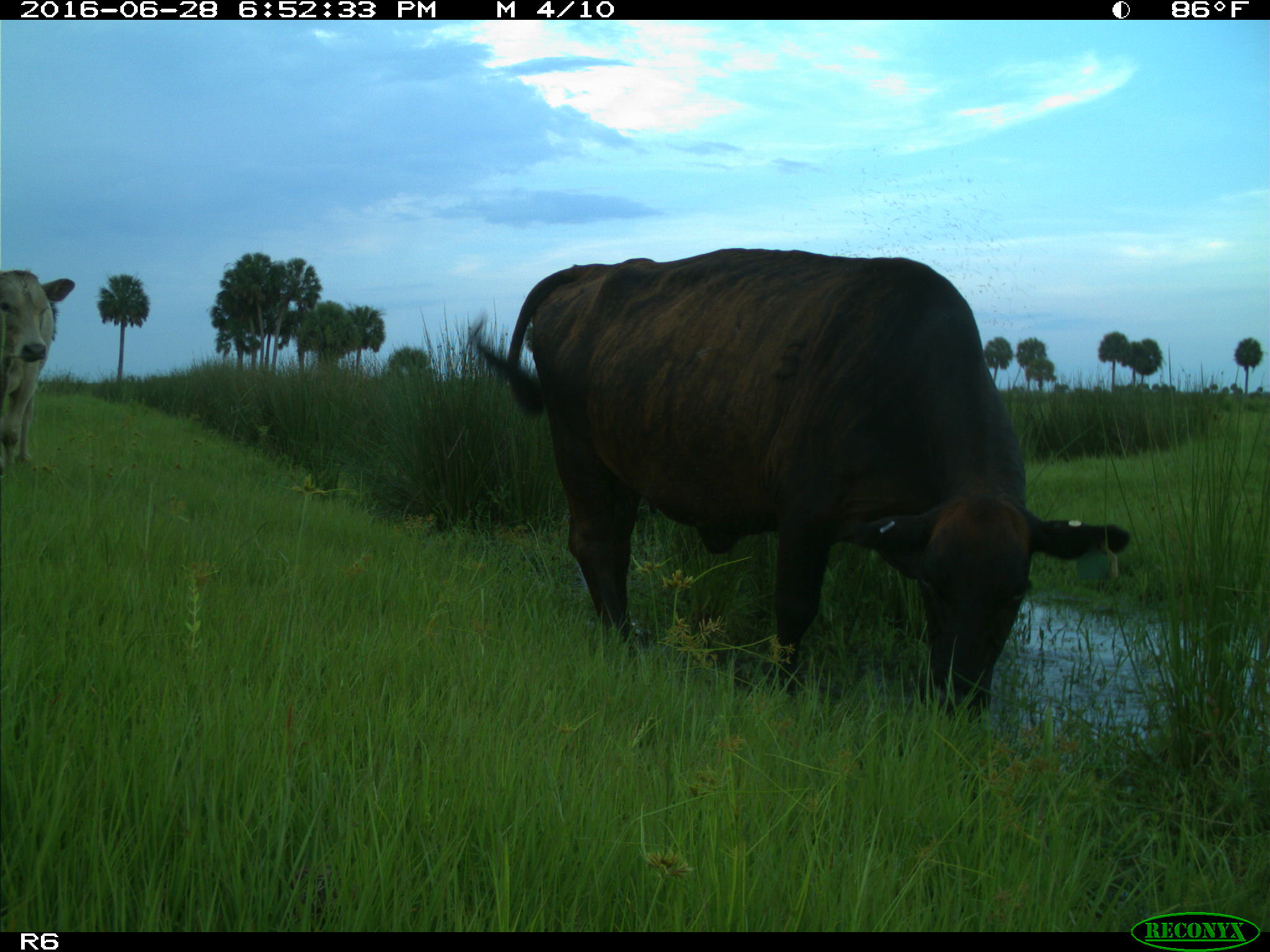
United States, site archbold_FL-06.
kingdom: Animalia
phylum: Chordata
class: Mammalia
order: Artiodactyla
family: Bovidae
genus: Bos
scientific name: Bos taurus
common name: domestic cow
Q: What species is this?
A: Bos taurus (domestic cow).